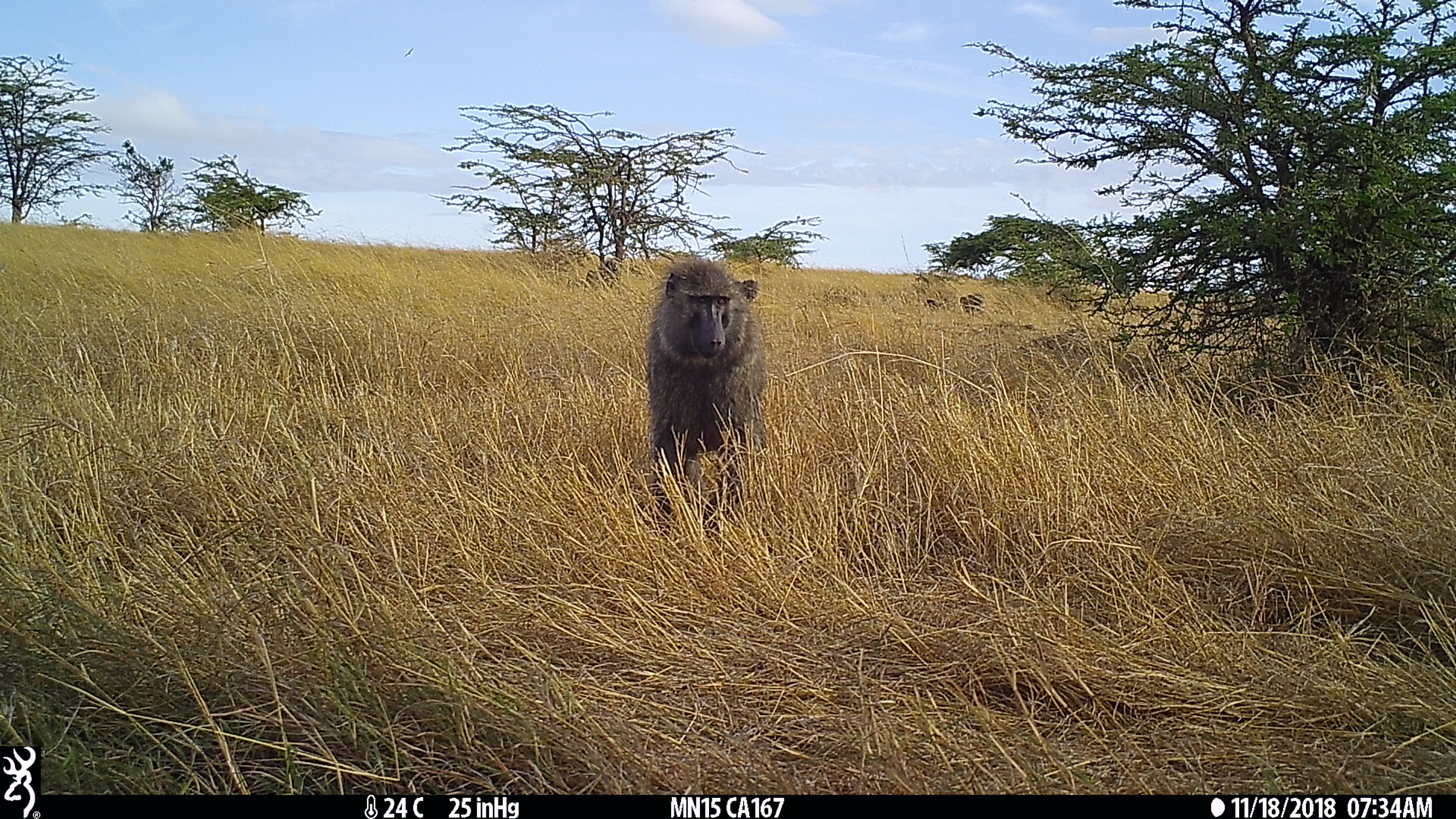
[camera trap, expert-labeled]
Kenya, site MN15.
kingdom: Animalia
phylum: Chordata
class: Mammalia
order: Primates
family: Cercopithecidae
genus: Papio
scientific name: Papio anubis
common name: olive baboon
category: baboon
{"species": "baboon (olive baboon) (Papio anubis)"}